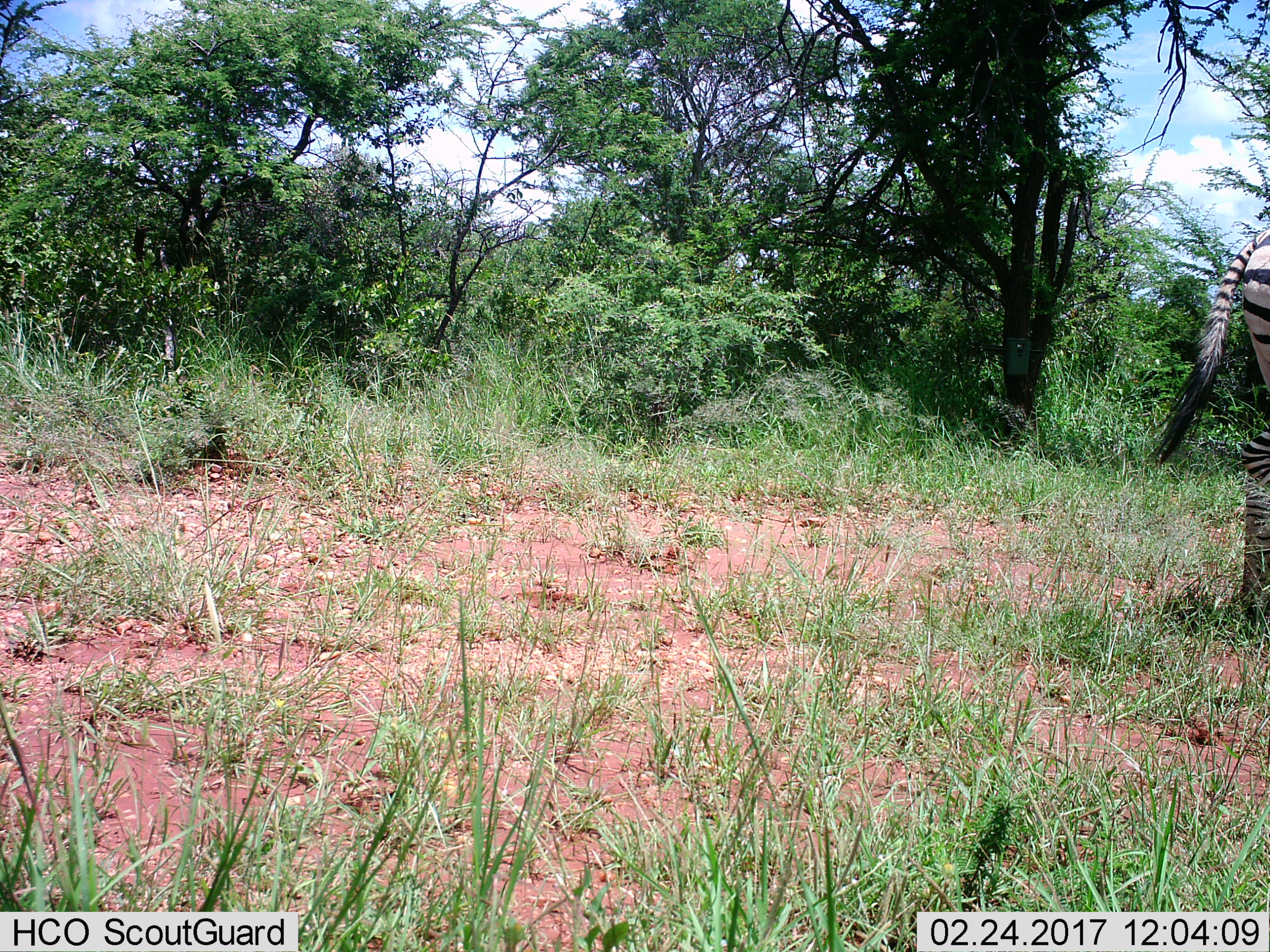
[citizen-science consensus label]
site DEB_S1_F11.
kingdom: Animalia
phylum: Chordata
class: Mammalia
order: Perissodactyla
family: Equidae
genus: Equus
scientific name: Equus quagga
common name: plains zebra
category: zebraplains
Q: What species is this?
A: Zebraplains (plains zebra) (Equus quagga).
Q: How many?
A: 1.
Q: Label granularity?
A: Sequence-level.